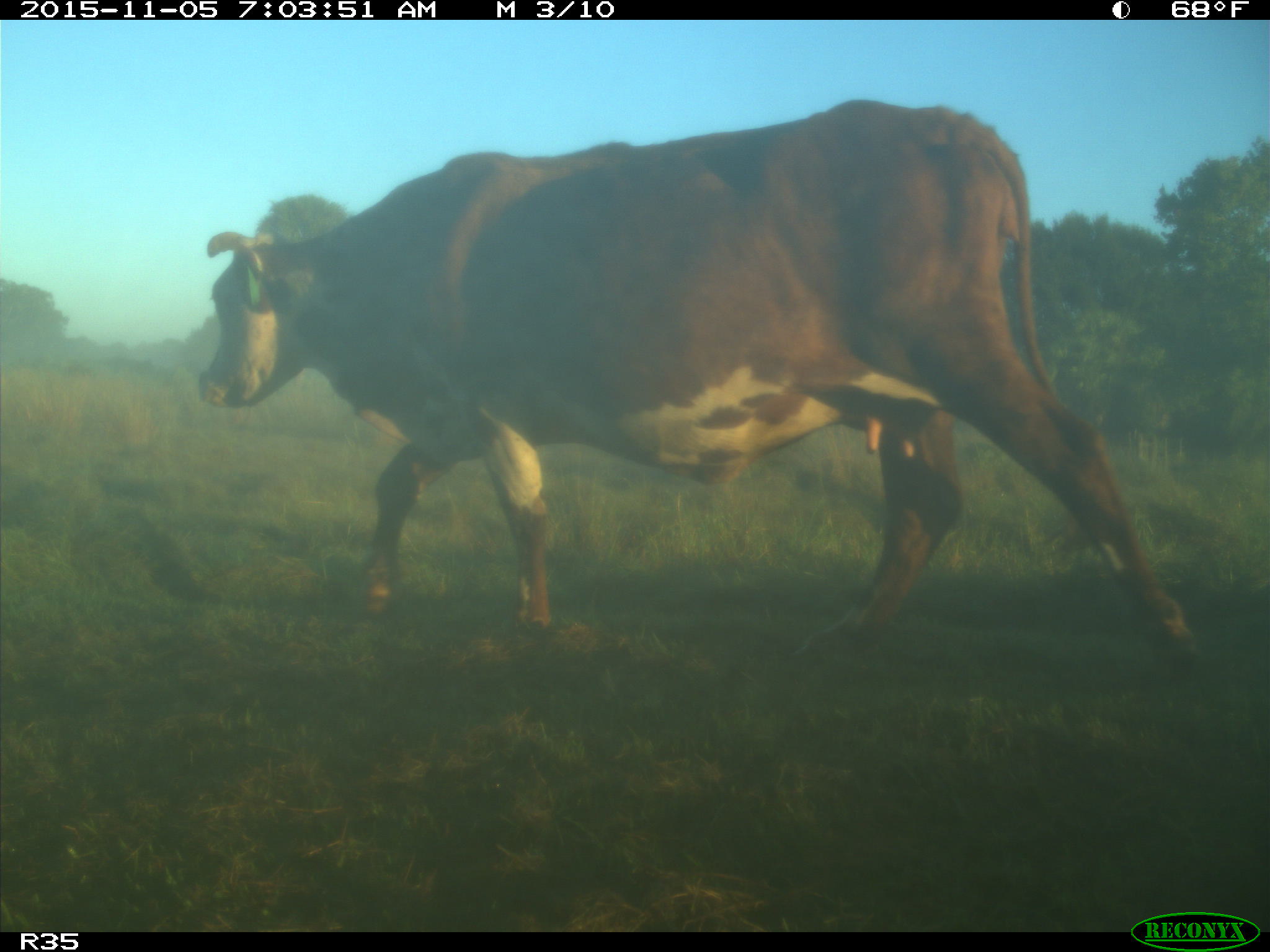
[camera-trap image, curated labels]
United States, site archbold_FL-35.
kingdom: Animalia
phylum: Chordata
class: Mammalia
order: Artiodactyla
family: Bovidae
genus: Bos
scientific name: Bos taurus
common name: domestic cow